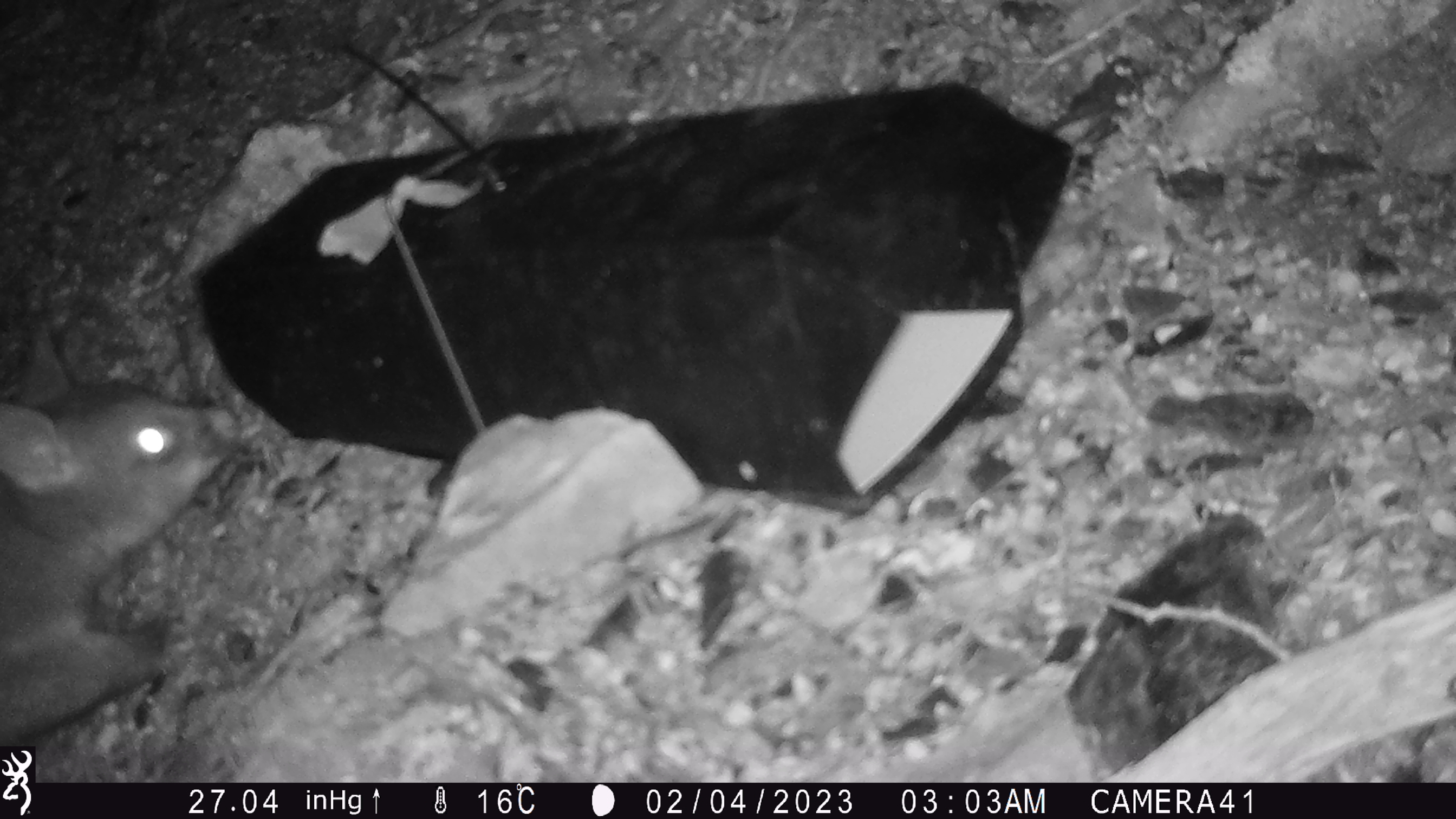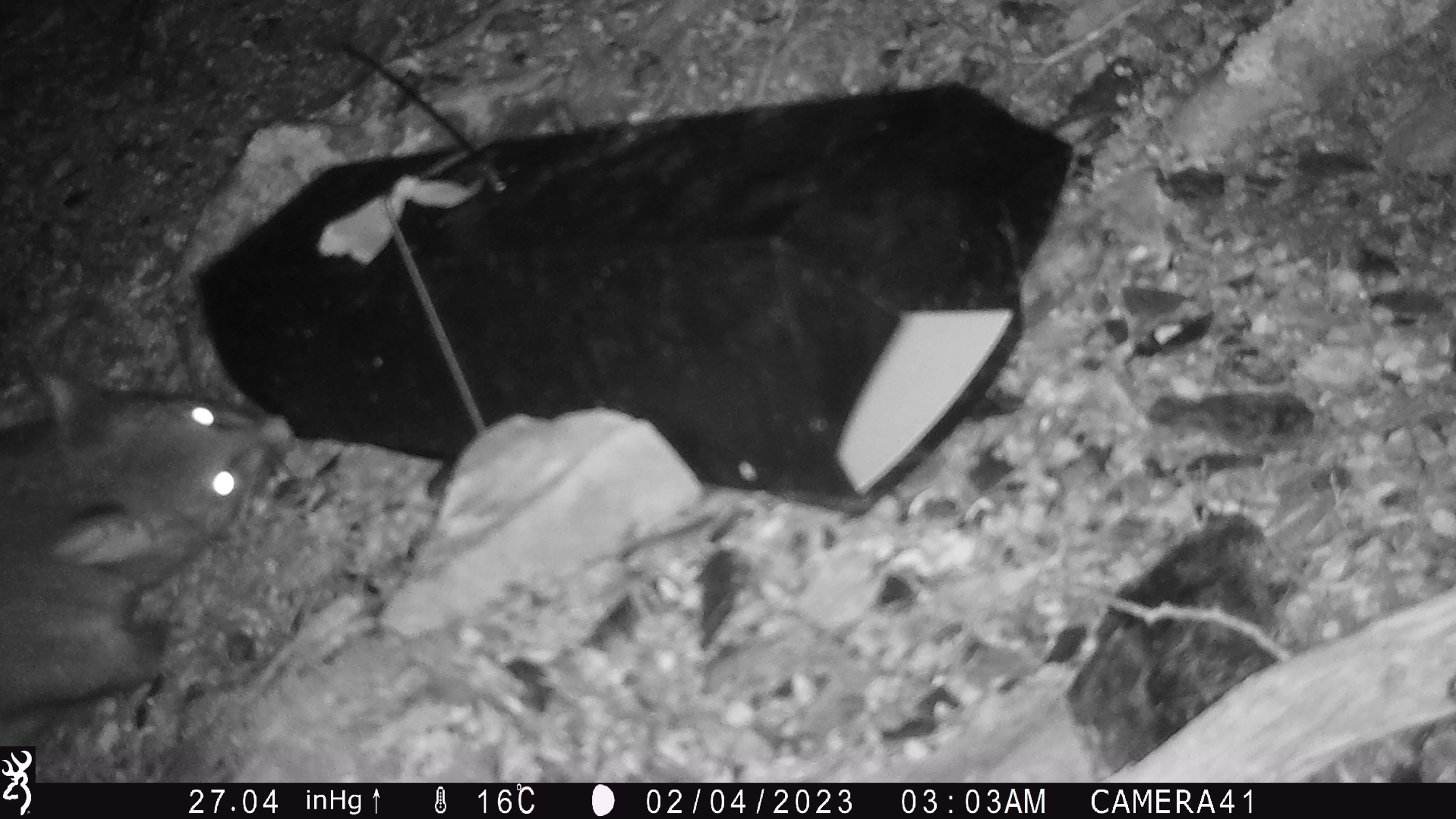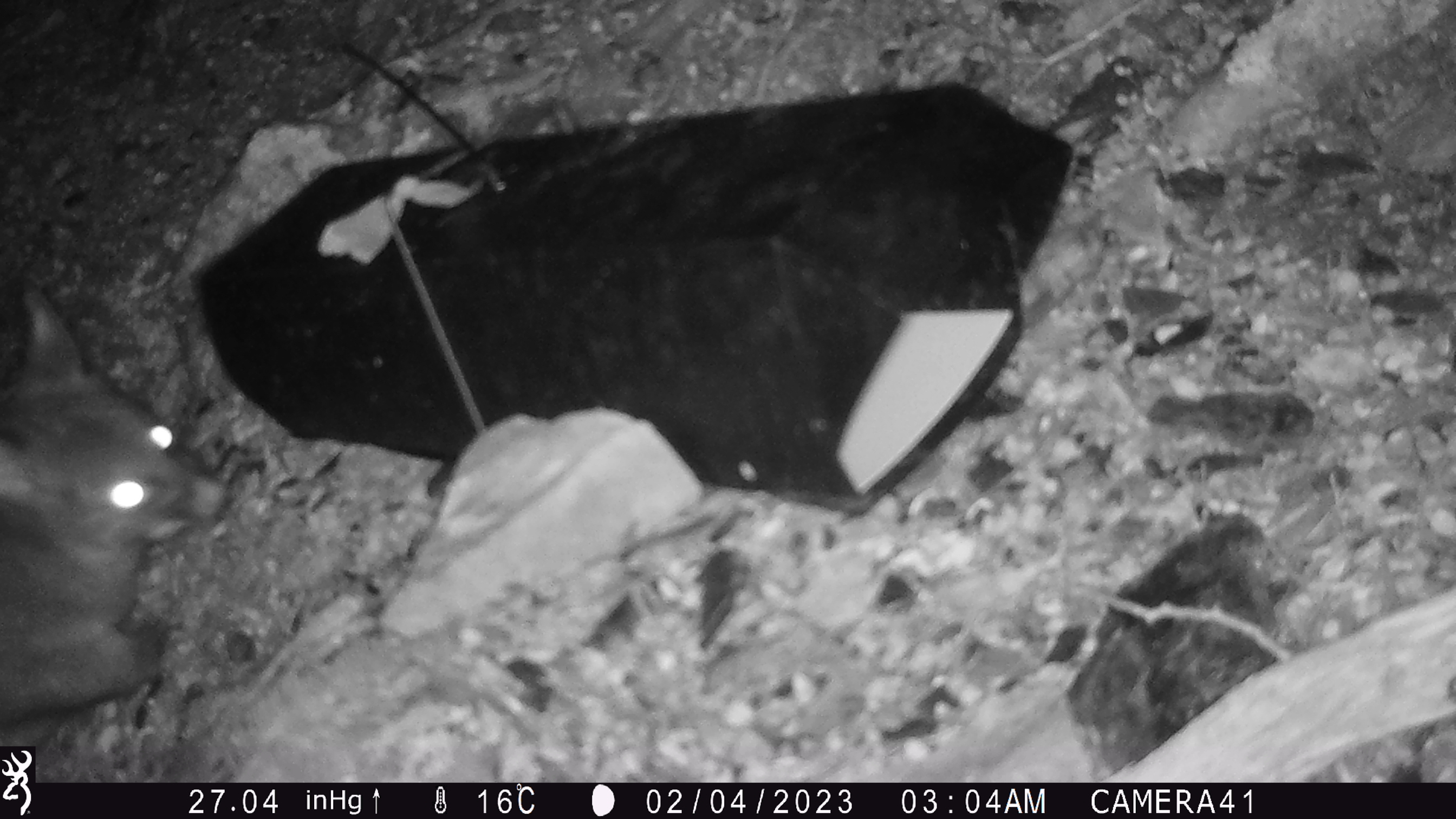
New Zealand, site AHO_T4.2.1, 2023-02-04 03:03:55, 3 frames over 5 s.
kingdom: Animalia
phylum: Chordata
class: Mammalia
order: Carnivora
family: Mustelidae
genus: Mustela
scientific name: Mustela erminea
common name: stoat